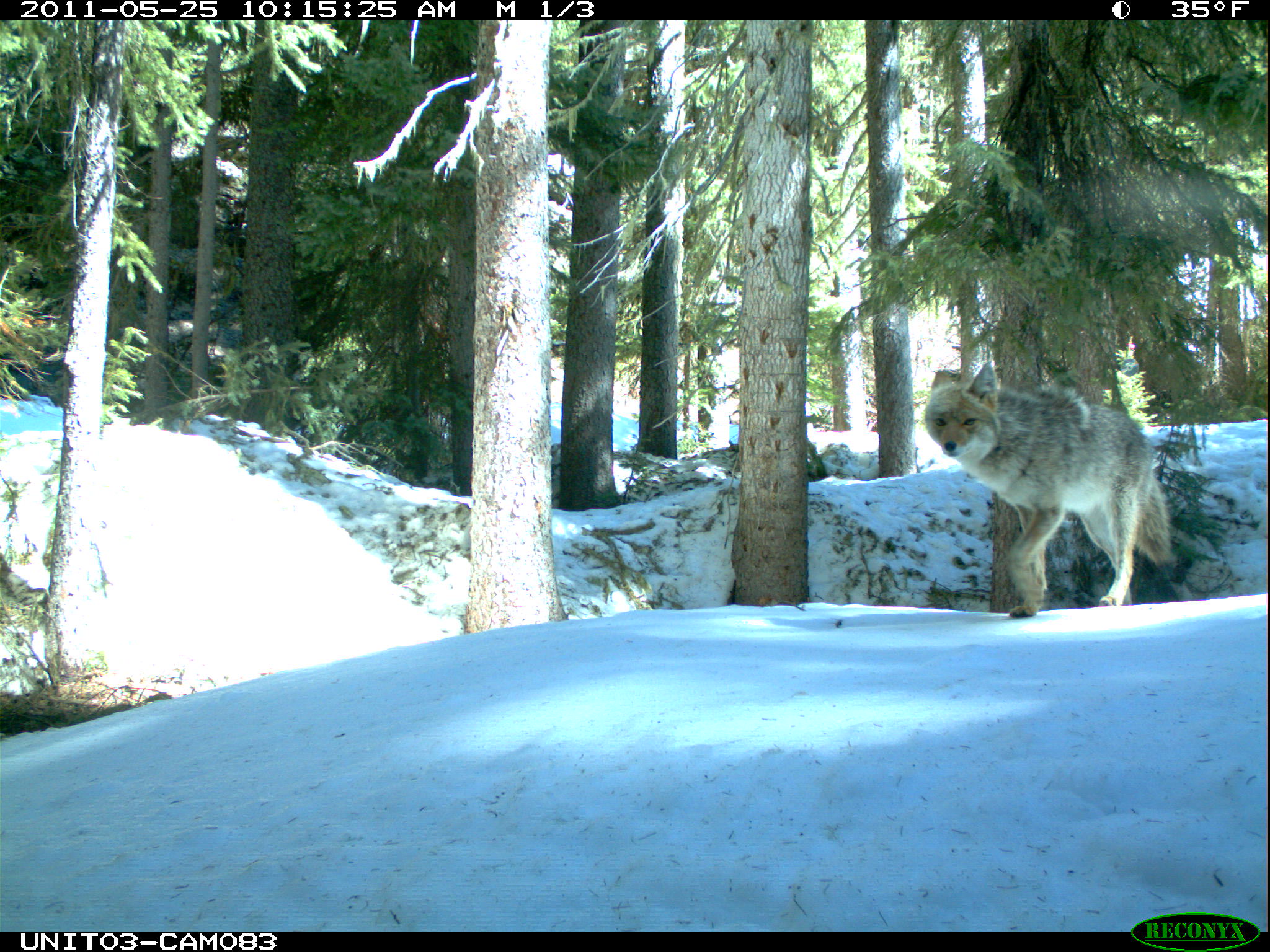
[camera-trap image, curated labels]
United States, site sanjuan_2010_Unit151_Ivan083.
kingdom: Animalia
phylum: Chordata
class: Mammalia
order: Carnivora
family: Canidae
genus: Canis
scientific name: Canis latrans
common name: coyote